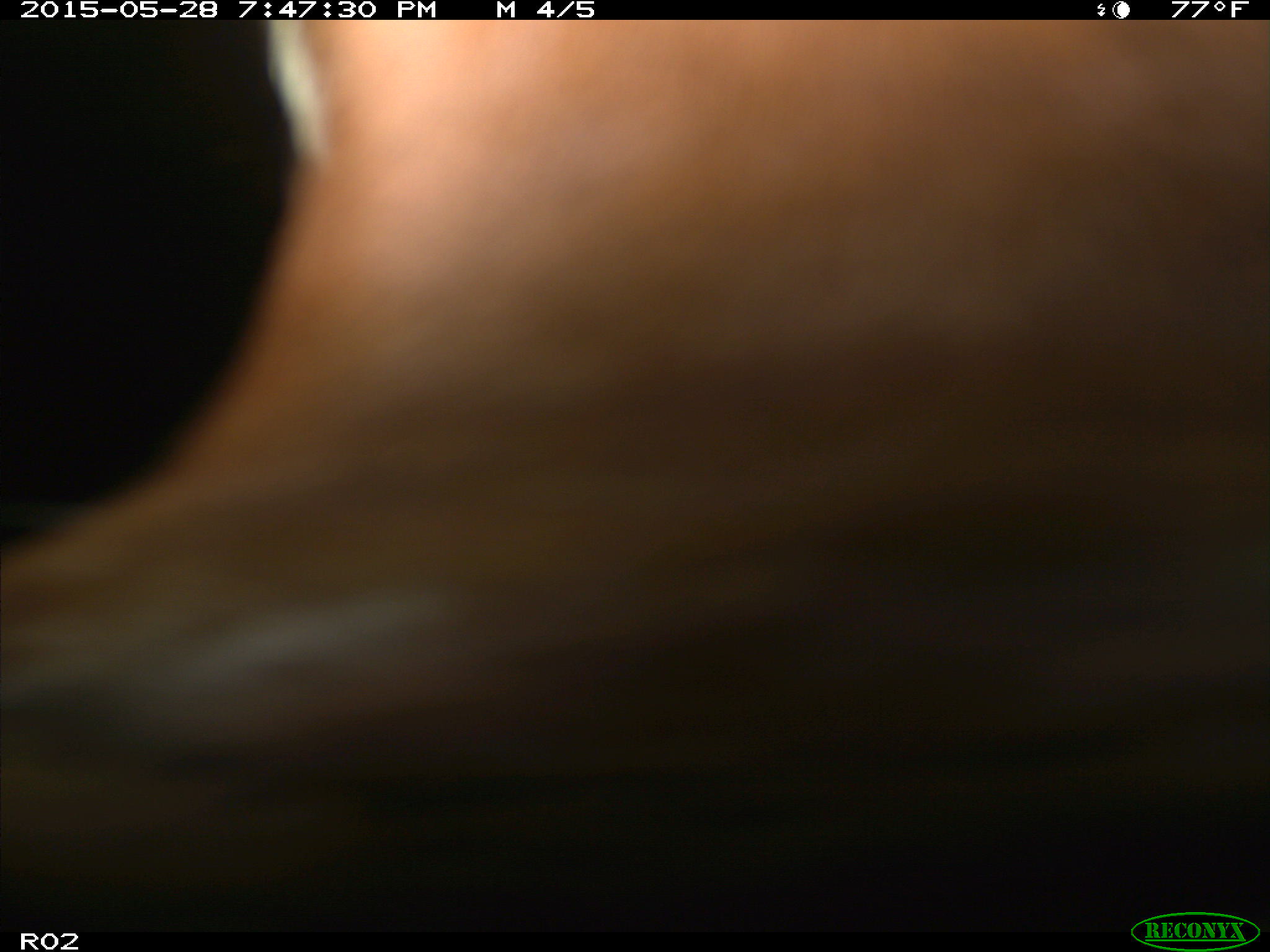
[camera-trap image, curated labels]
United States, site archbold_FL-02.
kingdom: Animalia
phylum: Chordata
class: Mammalia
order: Artiodactyla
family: Bovidae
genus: Bos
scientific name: Bos taurus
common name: domestic cow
Bos taurus (domestic cow).